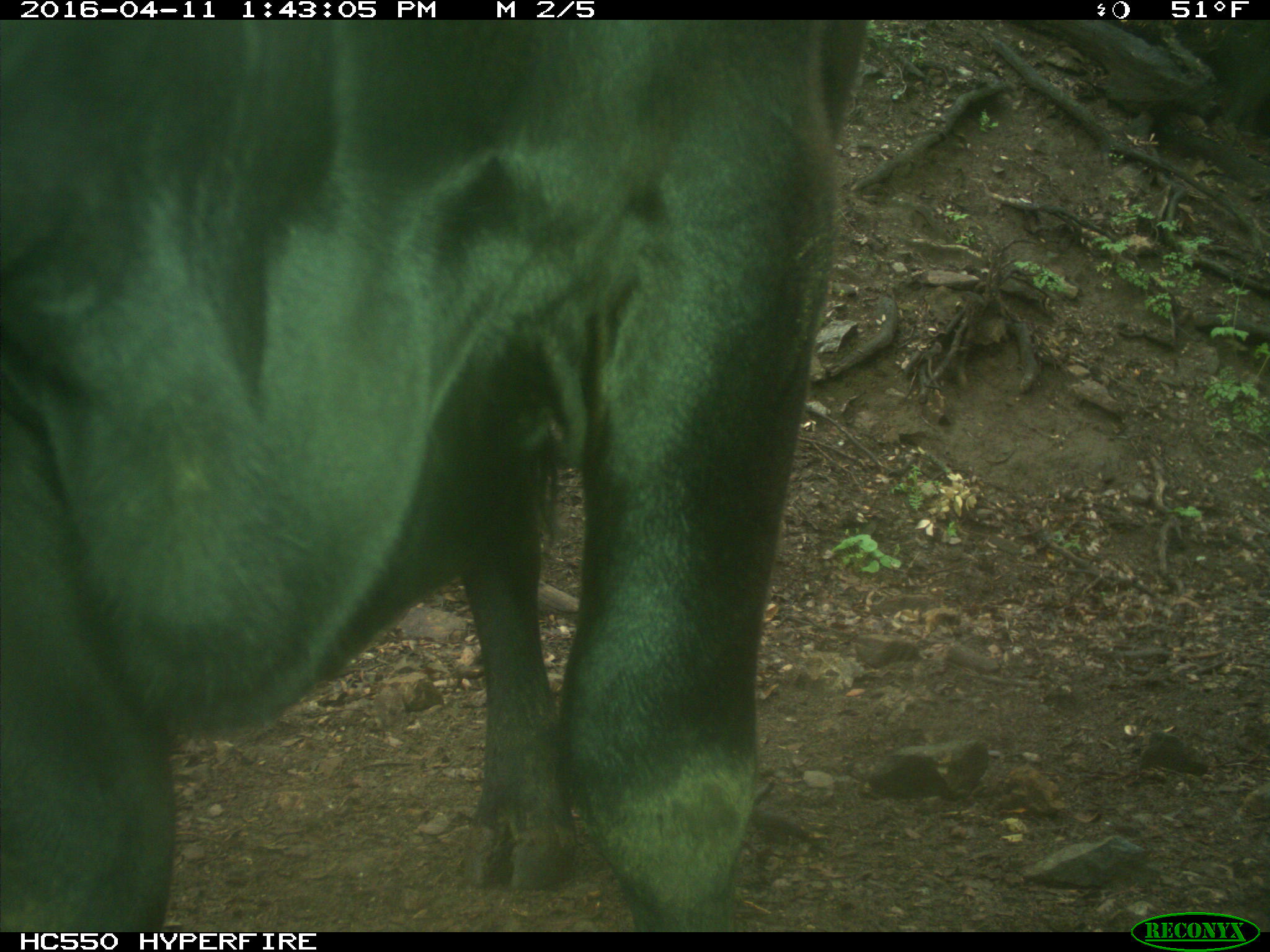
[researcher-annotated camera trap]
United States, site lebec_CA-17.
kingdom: Animalia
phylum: Chordata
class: Mammalia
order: Artiodactyla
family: Bovidae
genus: Bos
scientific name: Bos taurus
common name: domestic cow